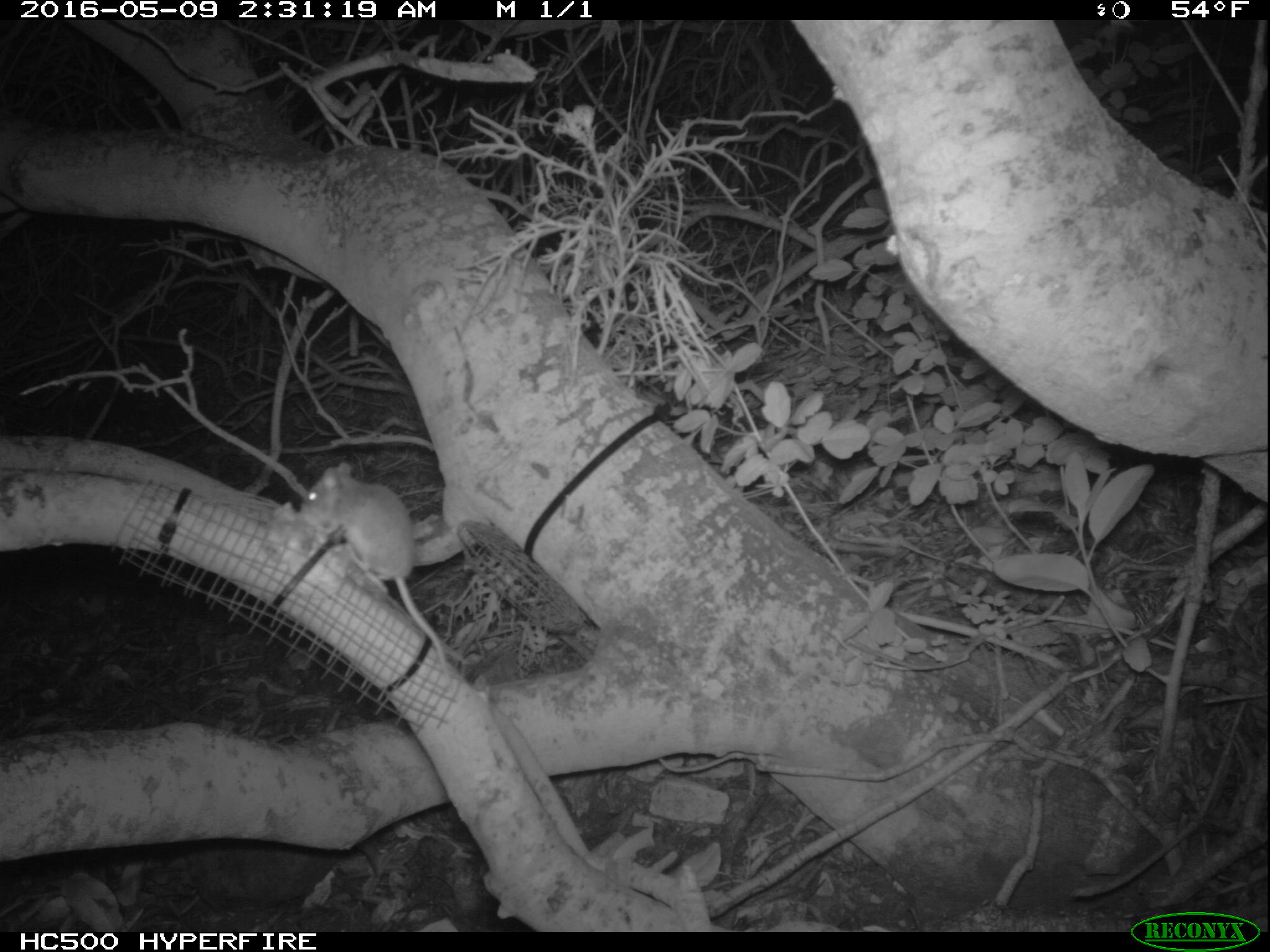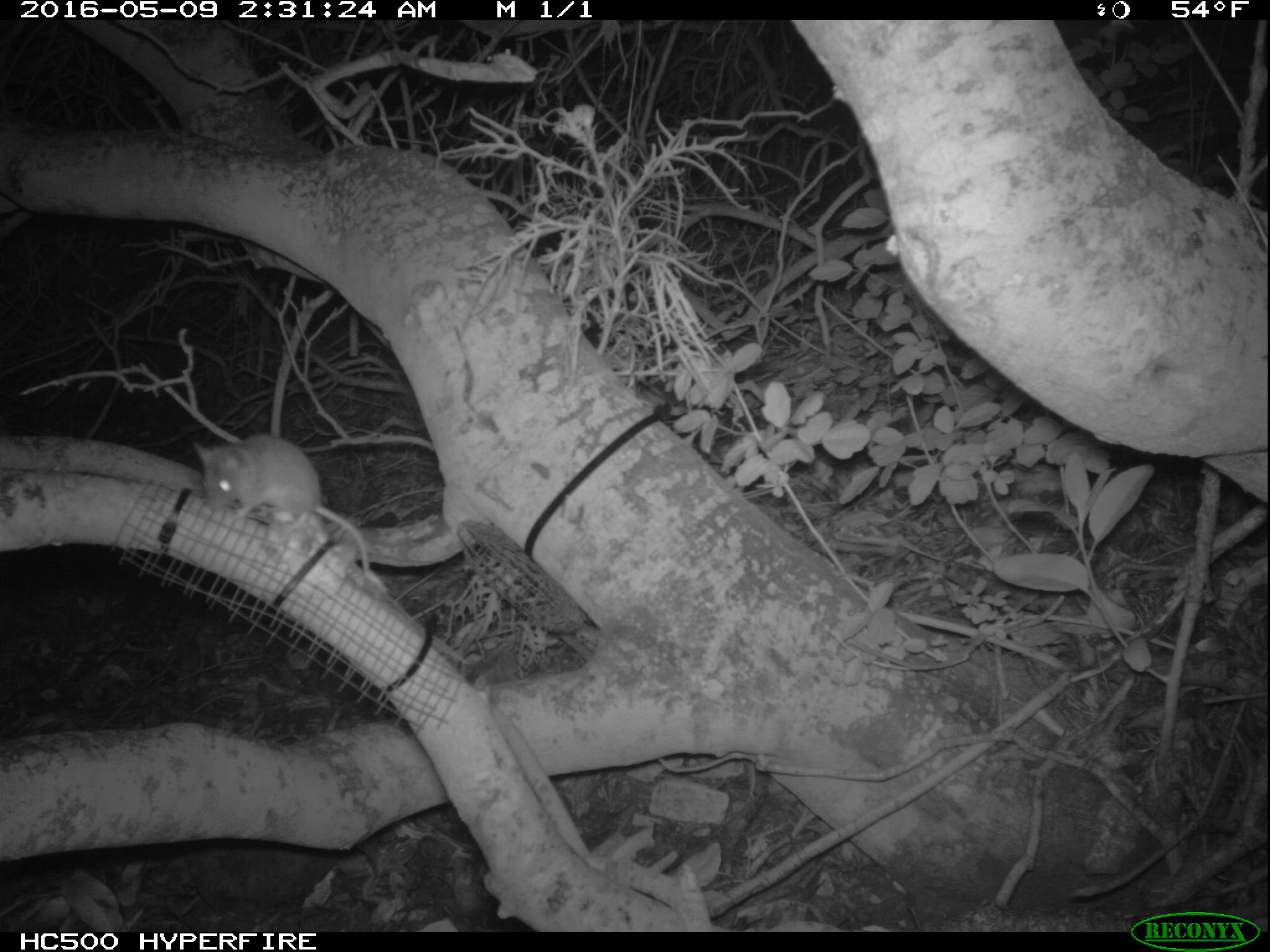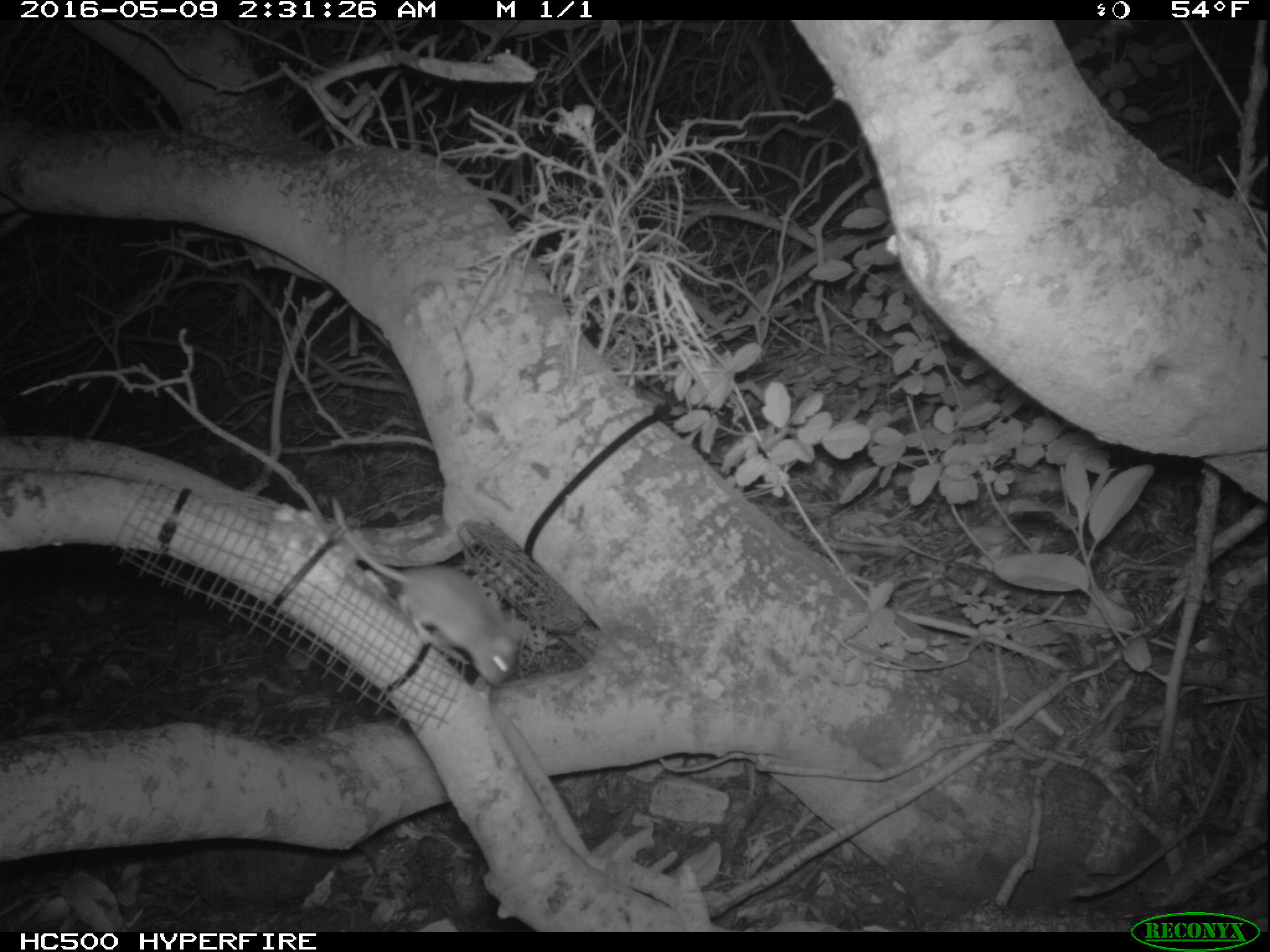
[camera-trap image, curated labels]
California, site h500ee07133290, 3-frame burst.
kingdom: Animalia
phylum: Chordata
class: Mammalia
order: Rodentia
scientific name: Rodentia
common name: rodent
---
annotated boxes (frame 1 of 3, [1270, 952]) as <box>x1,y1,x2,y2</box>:
rodent: <box>298,461,451,690</box>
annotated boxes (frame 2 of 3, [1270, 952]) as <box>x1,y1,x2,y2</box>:
rodent: <box>192,433,389,595</box>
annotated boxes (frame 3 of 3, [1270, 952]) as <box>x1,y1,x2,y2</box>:
rodent: <box>331,497,526,684</box>